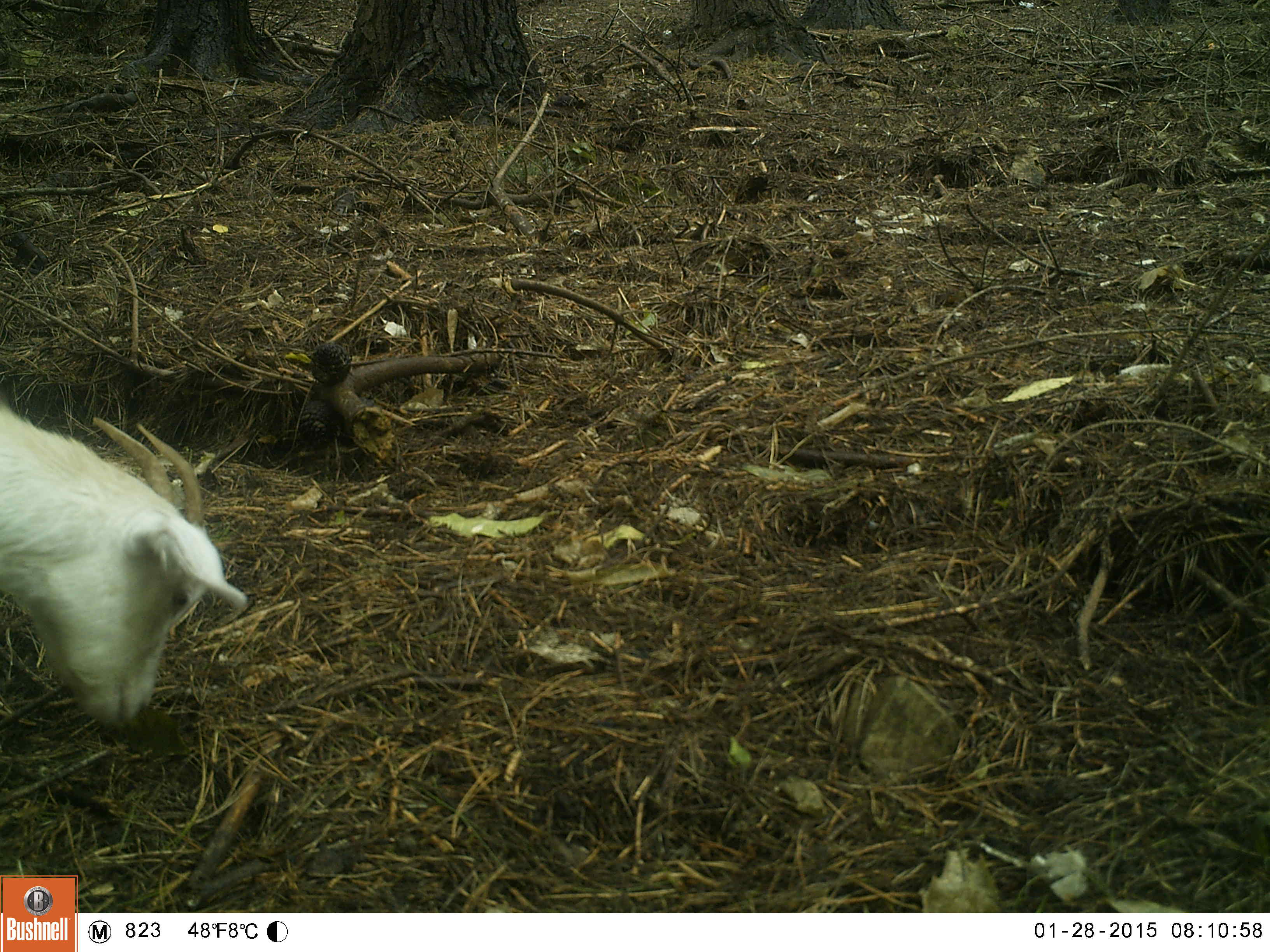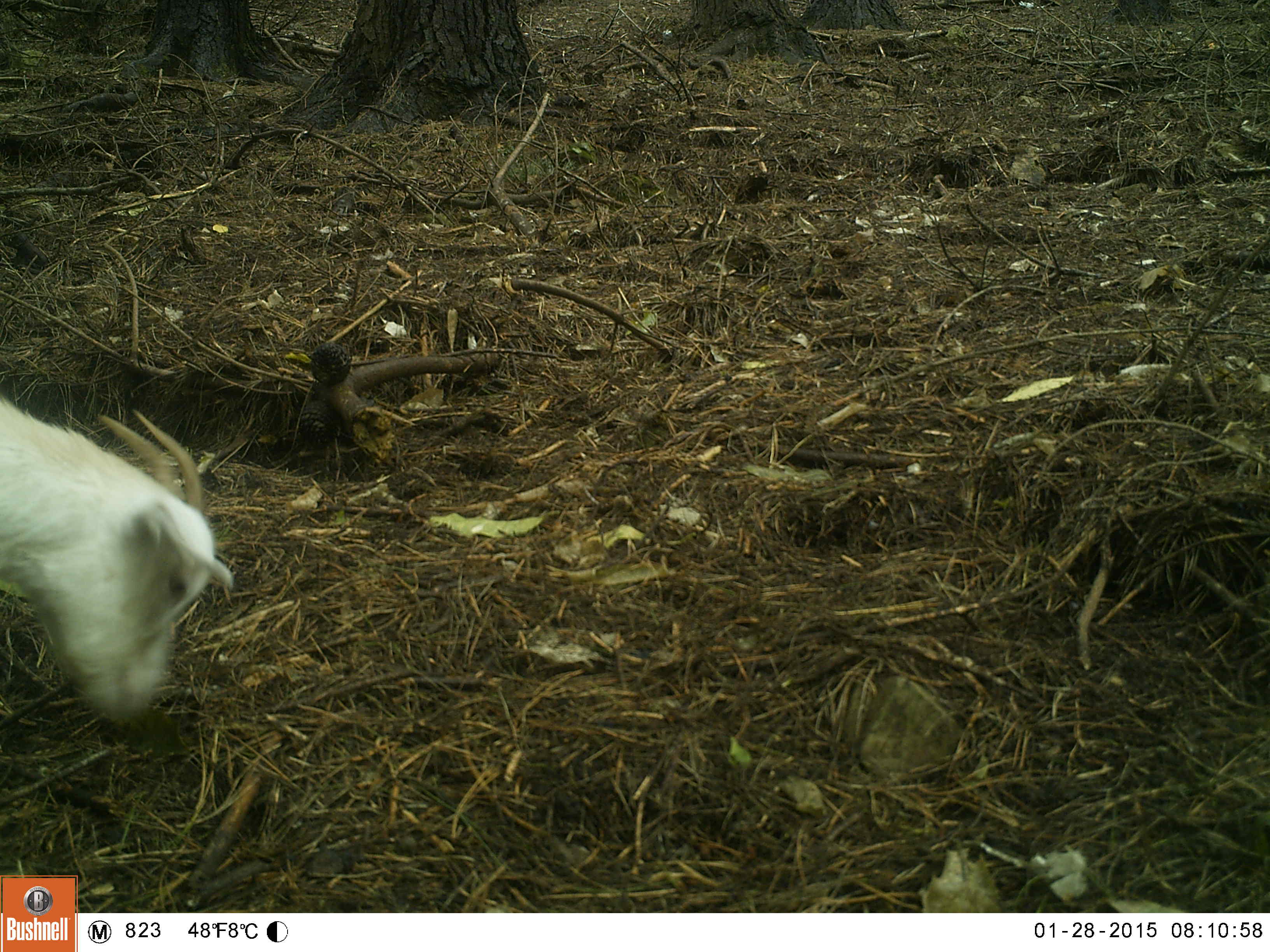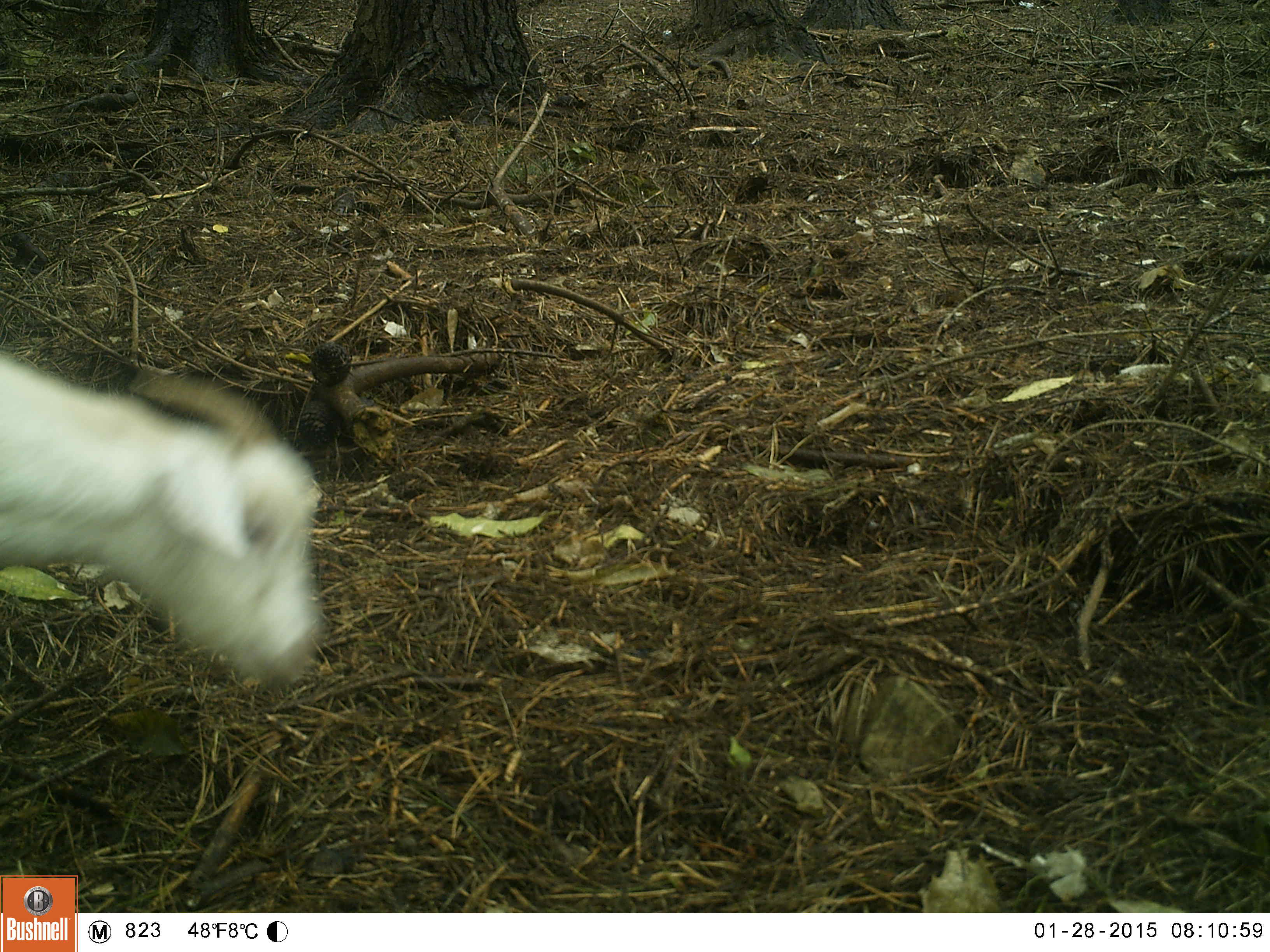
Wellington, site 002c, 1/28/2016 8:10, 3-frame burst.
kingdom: Animalia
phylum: Chordata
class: Mammalia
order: Artiodactyla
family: Bovidae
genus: Capra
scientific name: Capra hircus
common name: goat